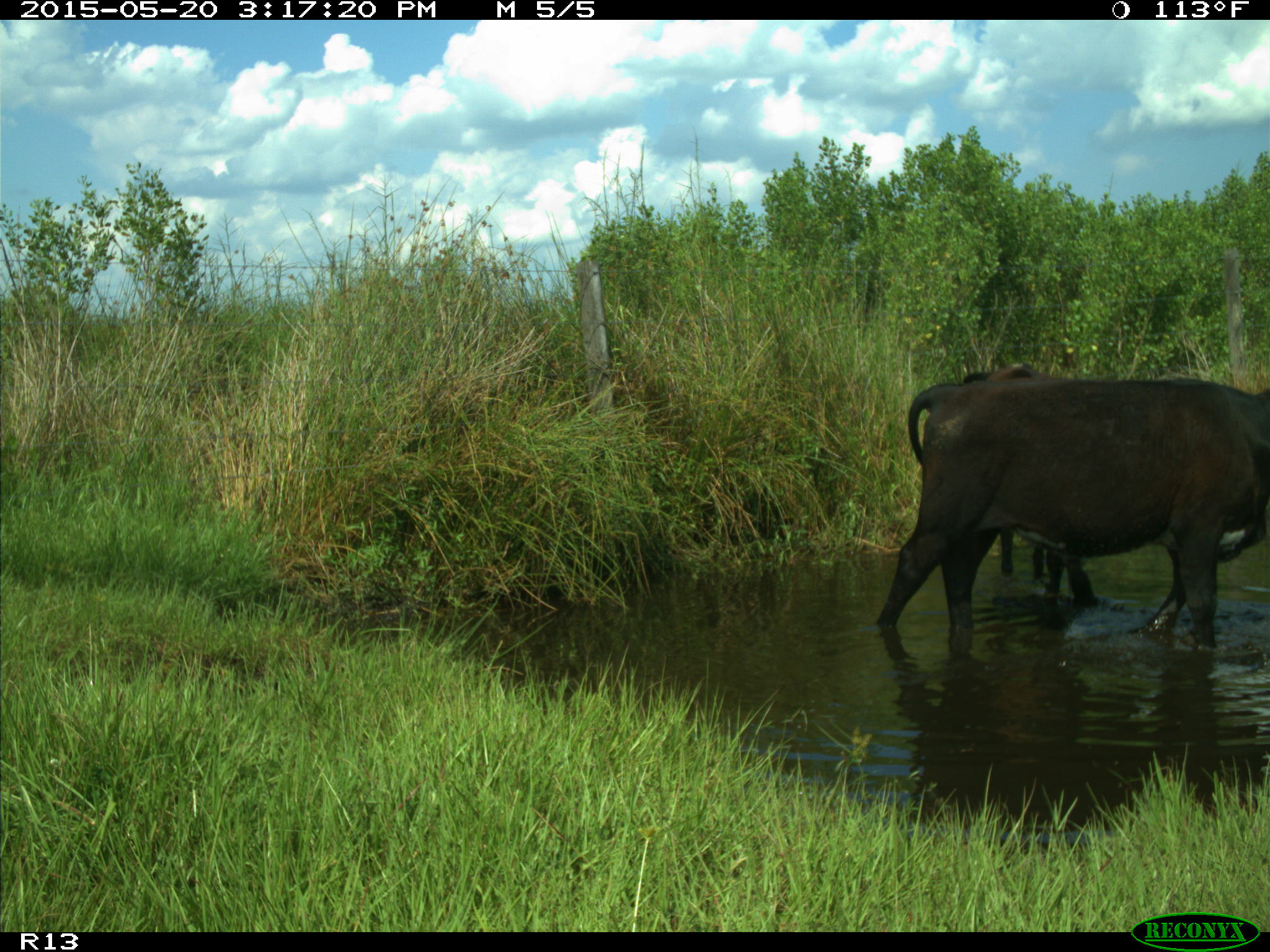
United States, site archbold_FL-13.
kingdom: Animalia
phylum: Chordata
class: Mammalia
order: Artiodactyla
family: Bovidae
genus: Bos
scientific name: Bos taurus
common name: domestic cow